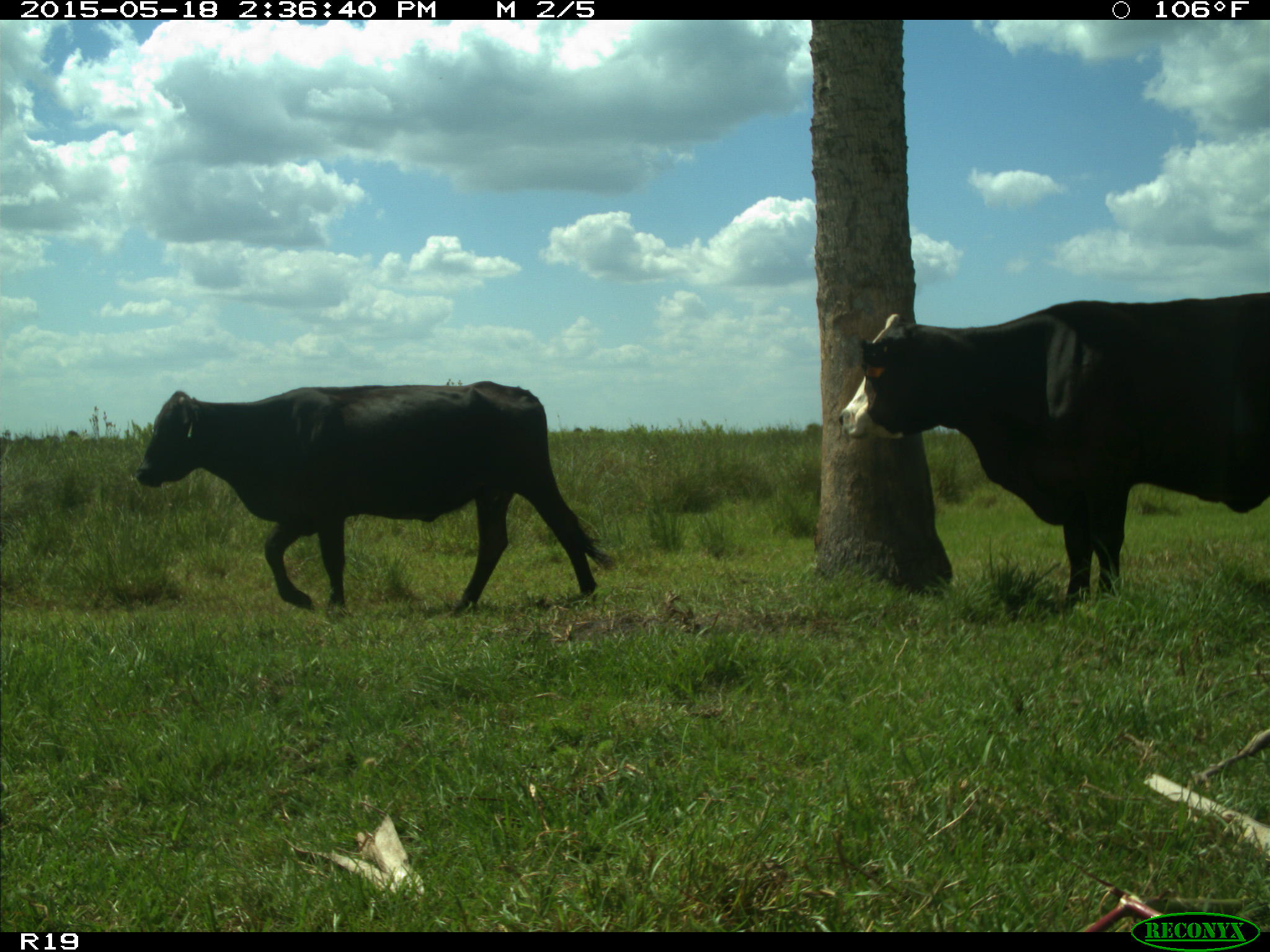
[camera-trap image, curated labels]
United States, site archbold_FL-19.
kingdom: Animalia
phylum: Chordata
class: Mammalia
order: Artiodactyla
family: Bovidae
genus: Bos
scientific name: Bos taurus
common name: domestic cow